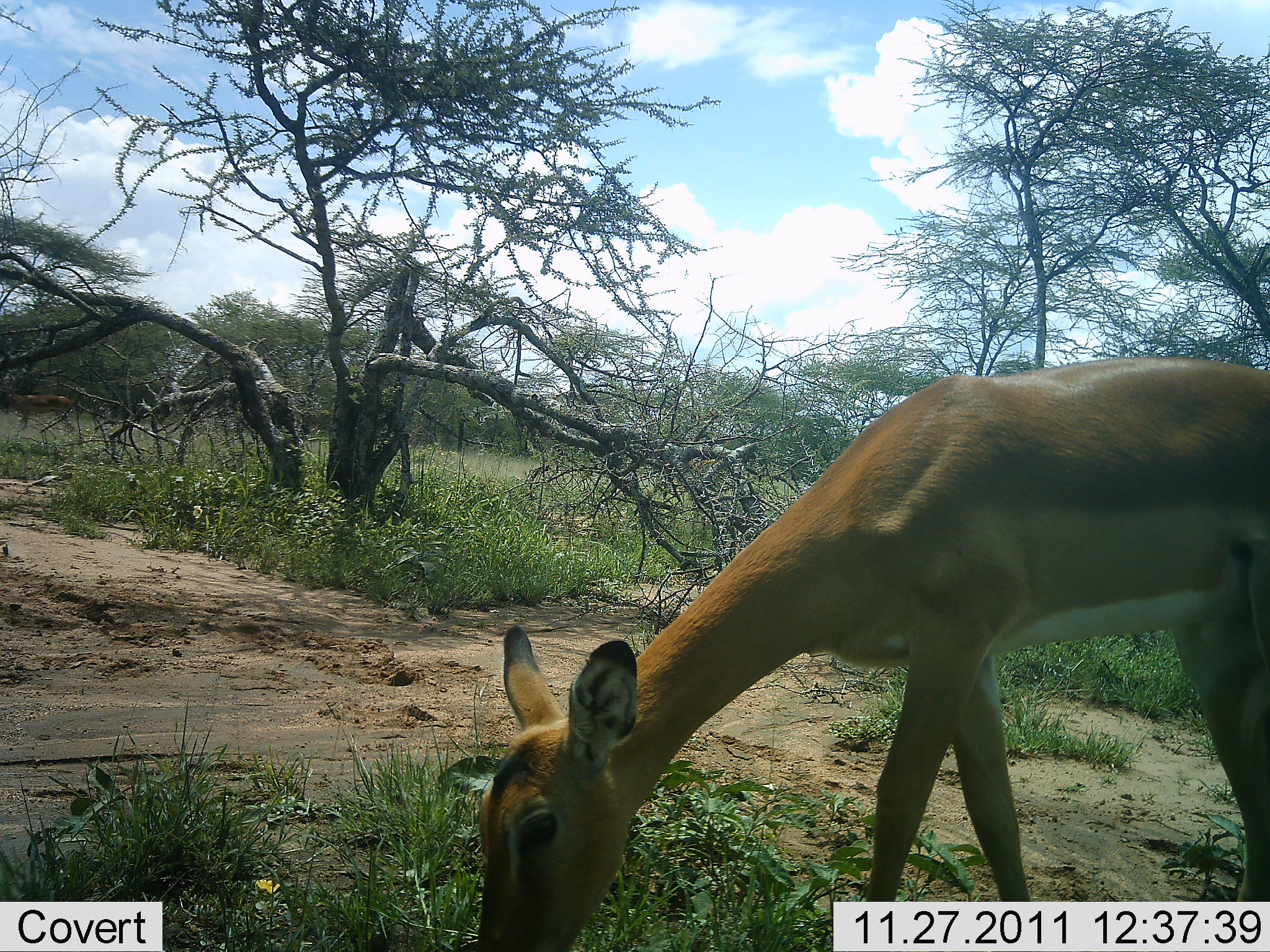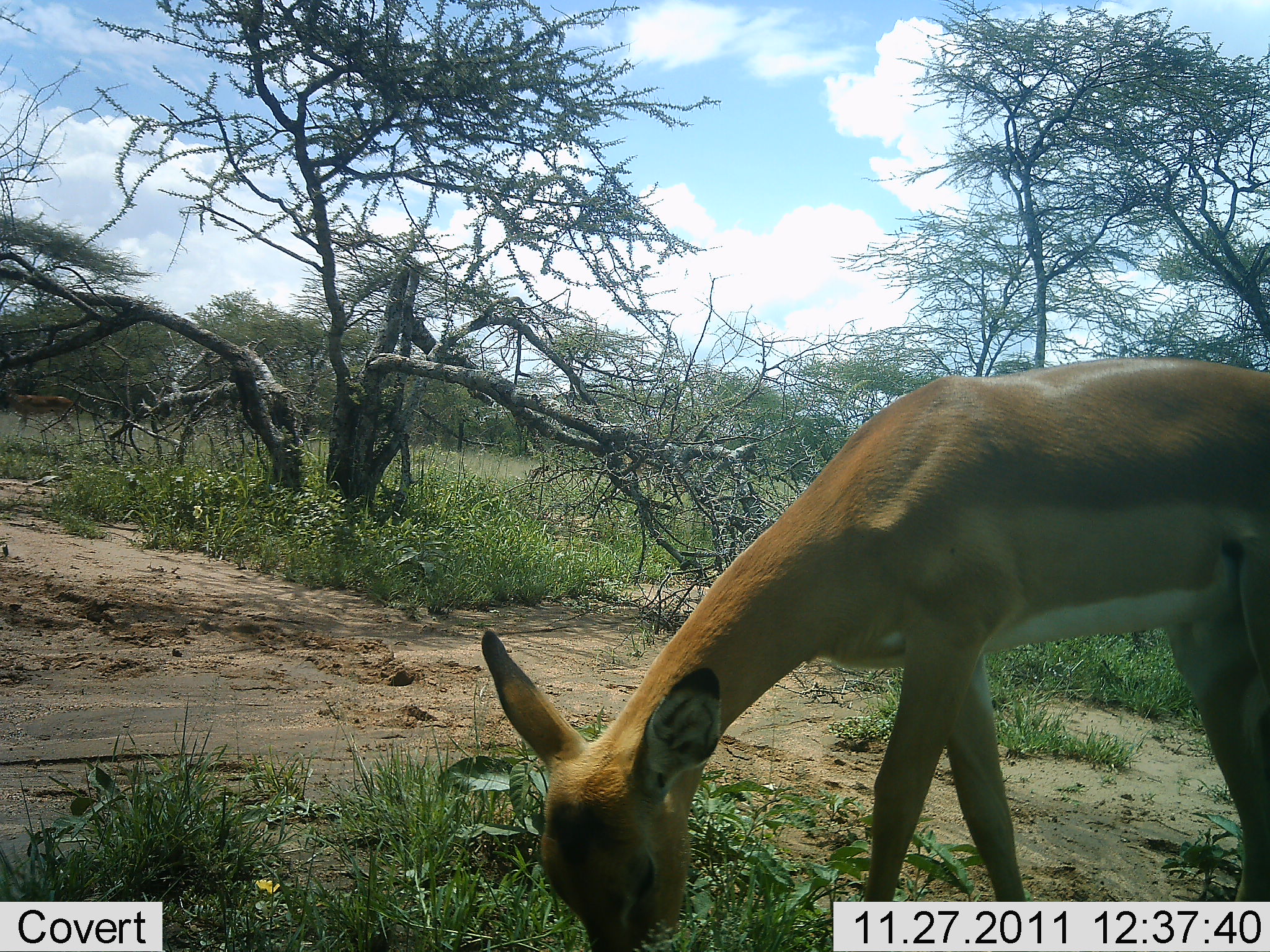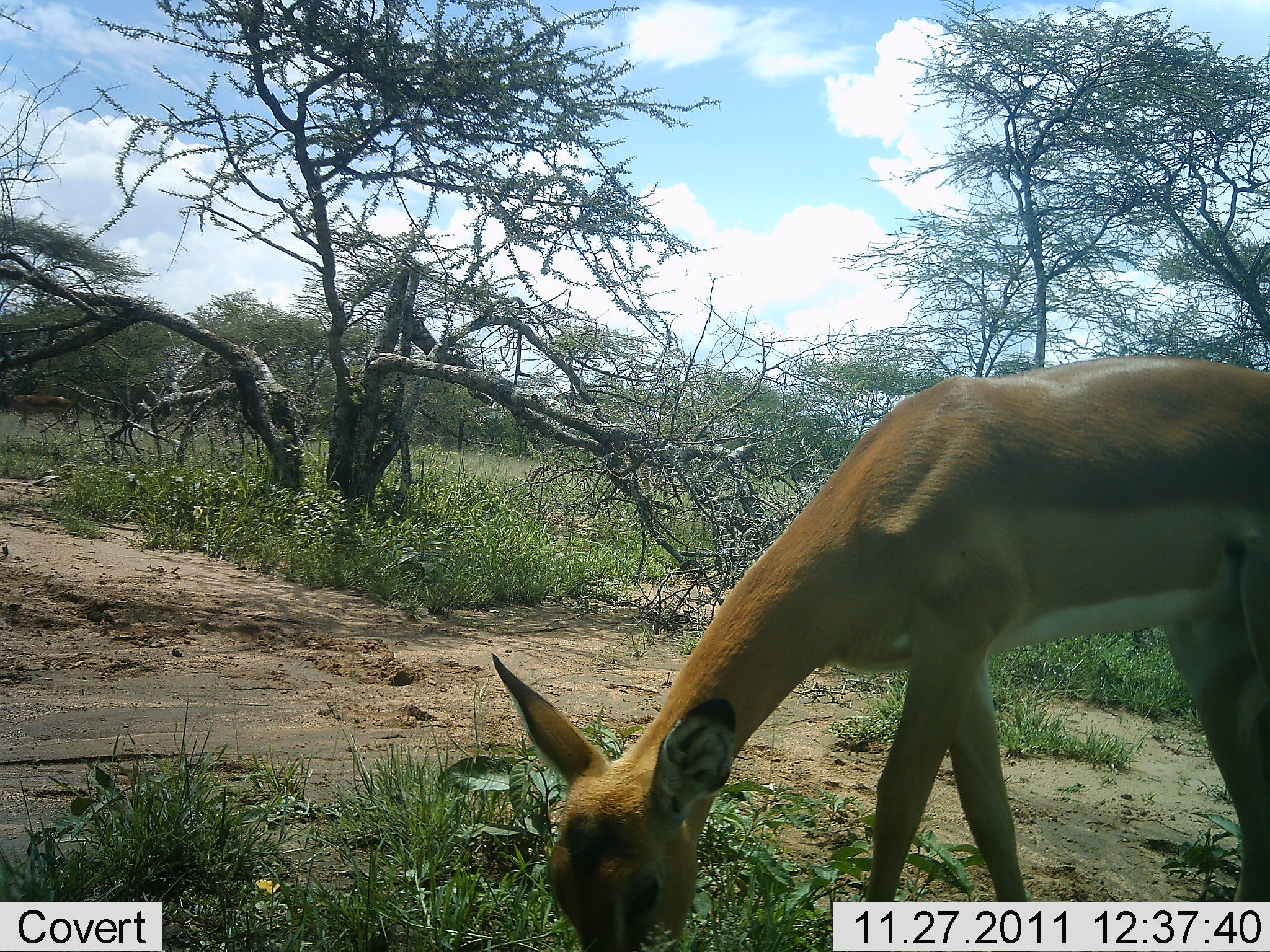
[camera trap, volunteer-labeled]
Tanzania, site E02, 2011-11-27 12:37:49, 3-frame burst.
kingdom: Animalia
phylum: Chordata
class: Mammalia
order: Artiodactyla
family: Bovidae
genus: Aepyceros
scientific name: Aepyceros melampus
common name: impala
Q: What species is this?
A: Impala (Aepyceros melampus).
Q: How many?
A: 1.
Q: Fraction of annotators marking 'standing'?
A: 18%.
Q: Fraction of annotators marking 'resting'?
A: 0%.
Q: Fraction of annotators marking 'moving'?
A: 9%.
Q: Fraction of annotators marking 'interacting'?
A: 0%.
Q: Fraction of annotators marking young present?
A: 9%.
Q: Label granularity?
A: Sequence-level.